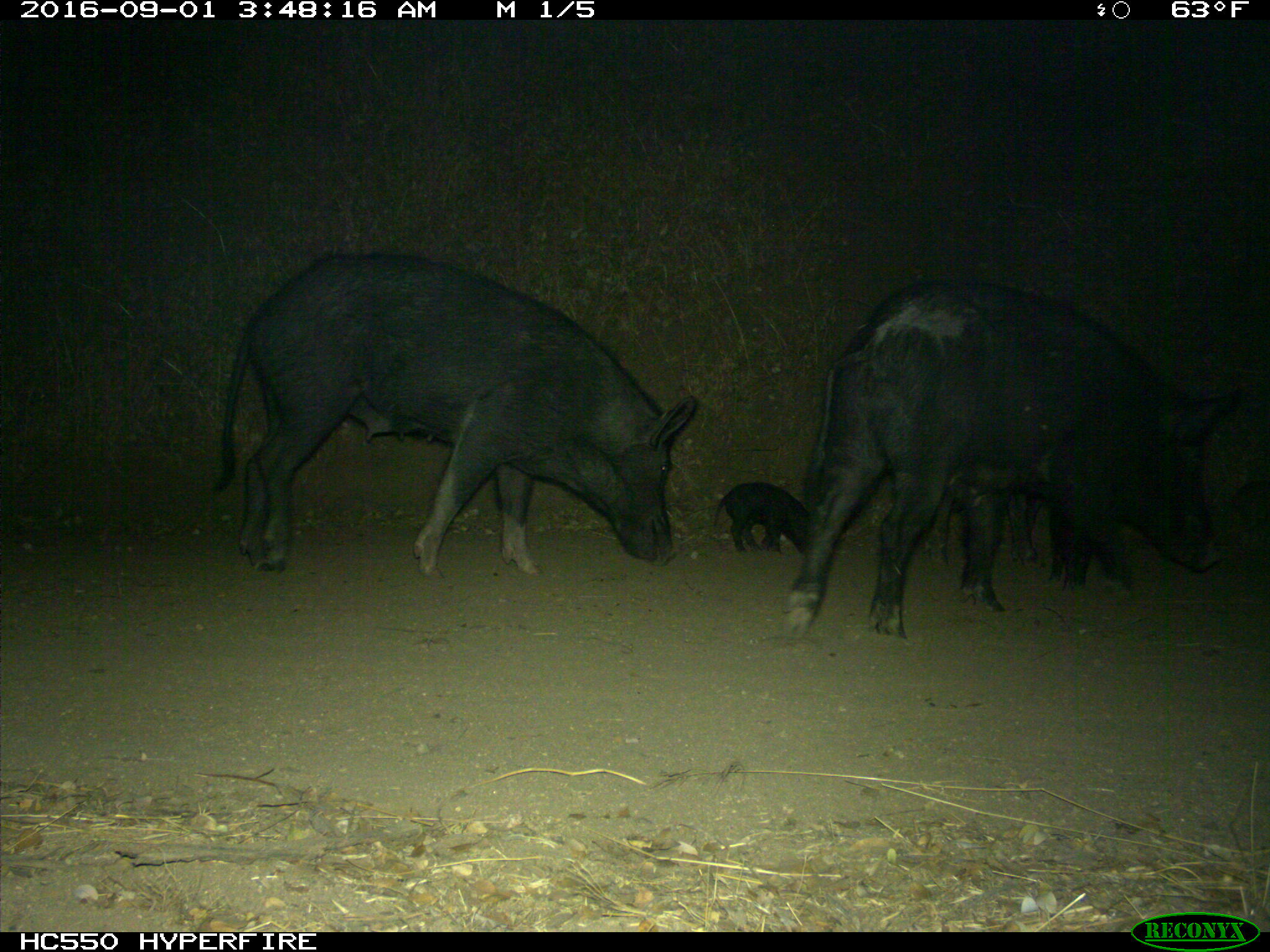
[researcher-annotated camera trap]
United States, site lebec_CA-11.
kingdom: Animalia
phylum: Chordata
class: Mammalia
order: Artiodactyla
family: Suidae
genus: Sus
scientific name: Sus scrofa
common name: wild boar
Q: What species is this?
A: Sus scrofa (wild boar).